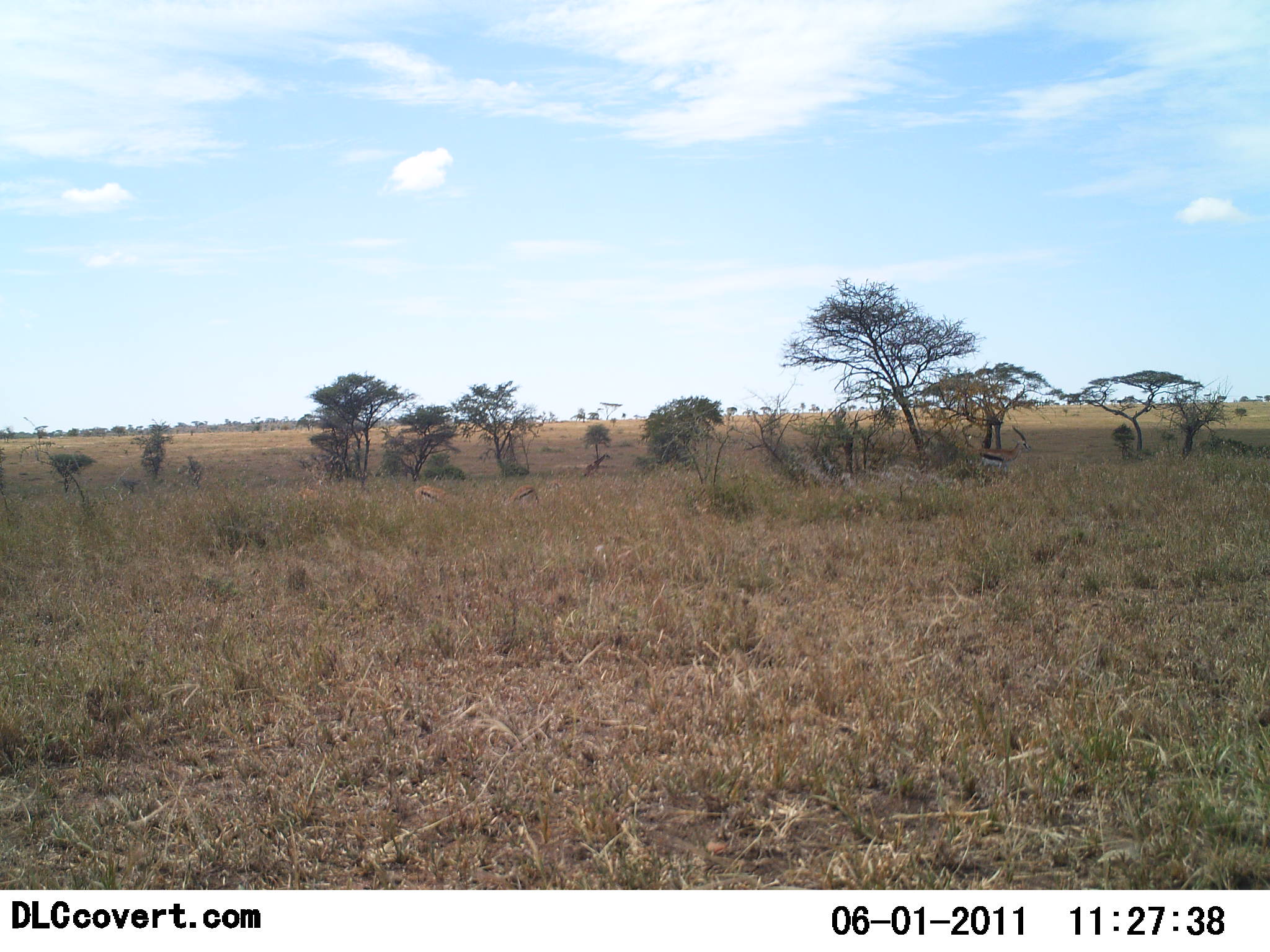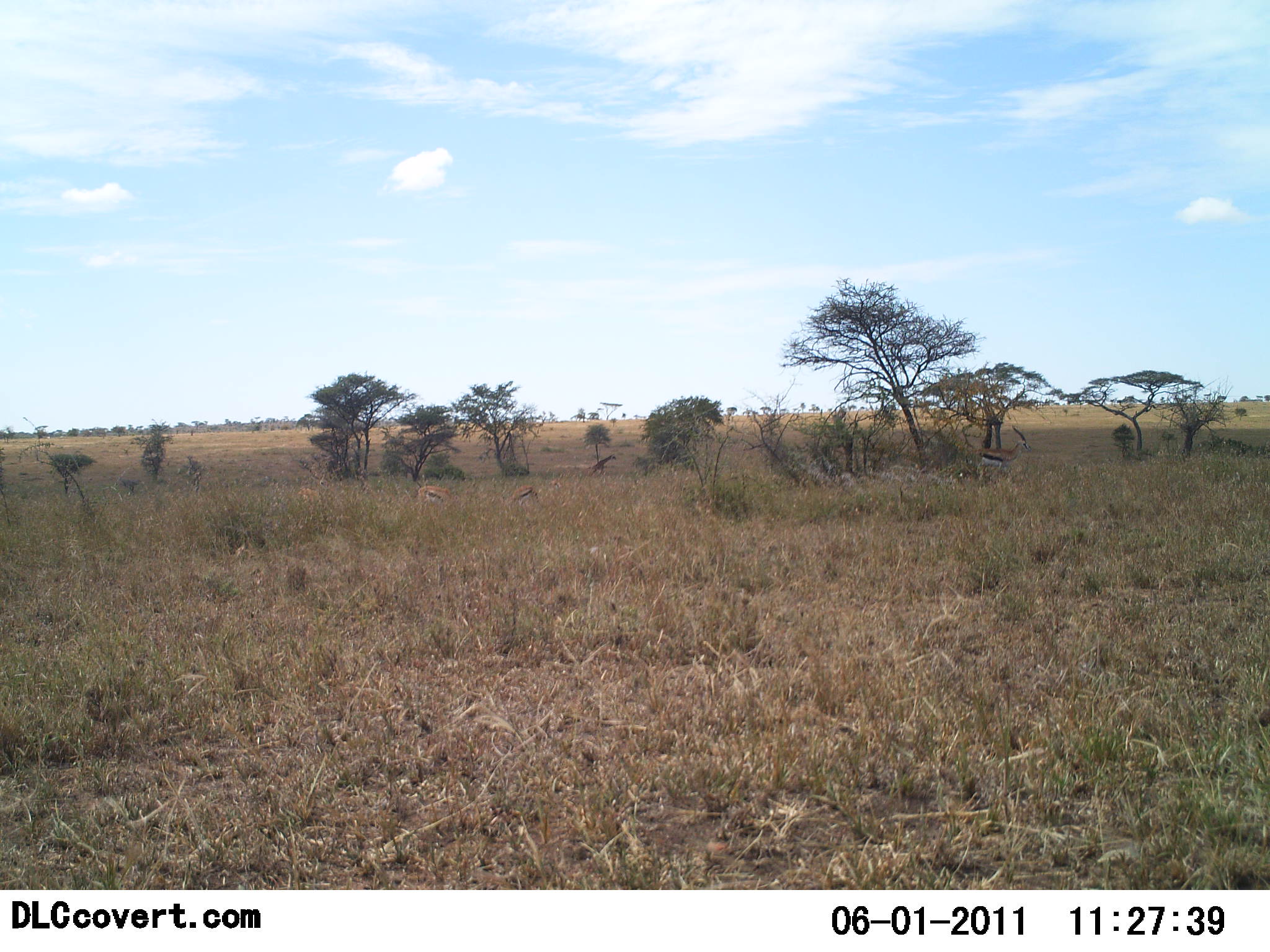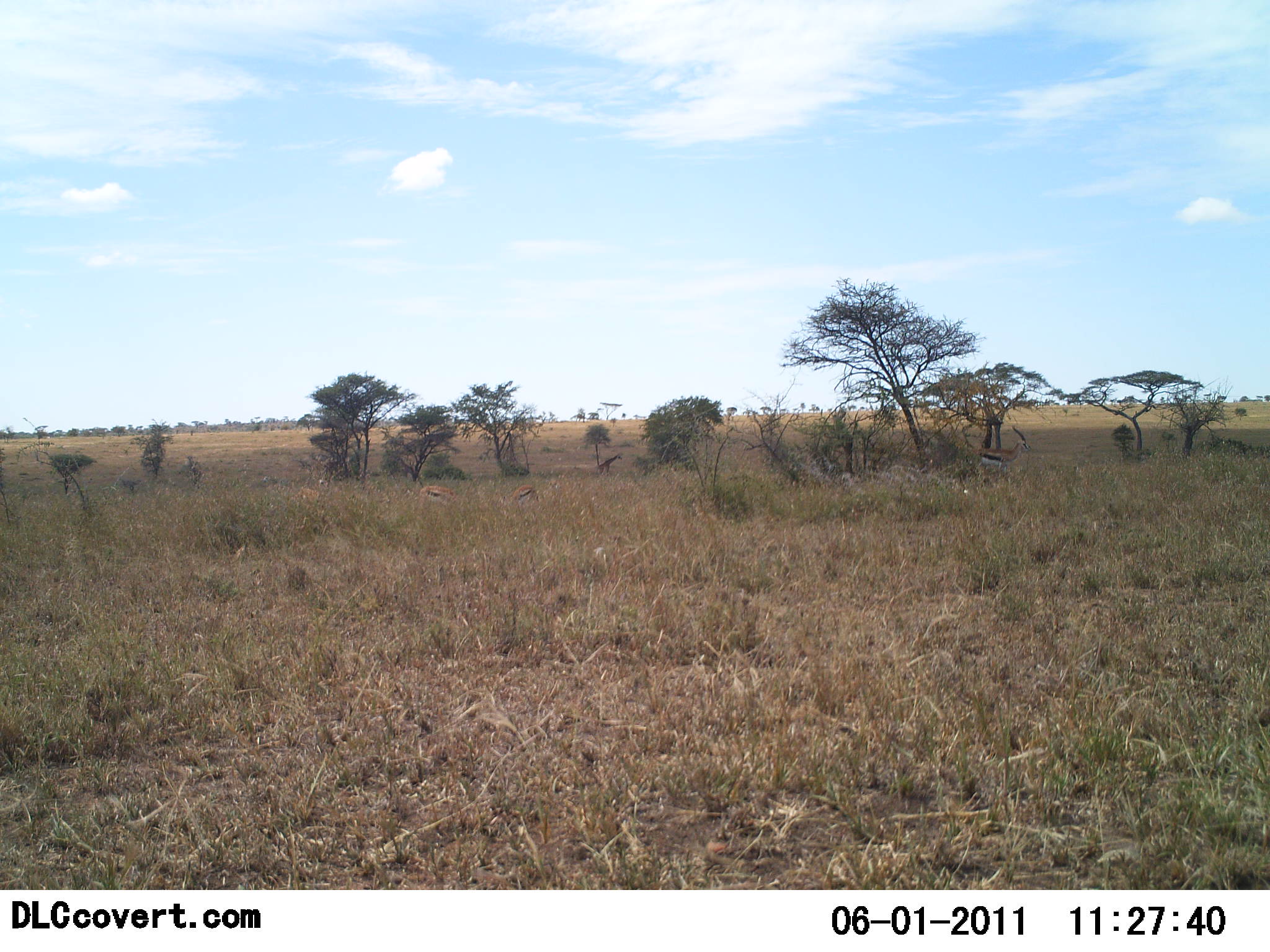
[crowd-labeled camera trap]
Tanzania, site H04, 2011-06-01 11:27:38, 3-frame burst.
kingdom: Animalia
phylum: Chordata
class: Mammalia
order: Artiodactyla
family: Bovidae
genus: Eudorcas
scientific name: Eudorcas thomsonii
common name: thomson's gazelle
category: gazellethomsons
Gazellethomsons (thomson's gazelle) (Eudorcas thomsonii), count 3. Behavior (volunteer vote fractions): standing 75%, resting 17%, moving 8%, interacting 0%. Young present (vote fraction): 0%. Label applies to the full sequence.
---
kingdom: Animalia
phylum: Chordata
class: Mammalia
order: Artiodactyla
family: Giraffidae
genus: Giraffa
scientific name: Giraffa camelopardalis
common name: giraffe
Giraffe (Giraffa camelopardalis), count 1. Behavior (volunteer vote fractions): standing 0%, resting 0%, moving 100%, interacting 0%. Young present (vote fraction): 0%. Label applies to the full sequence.